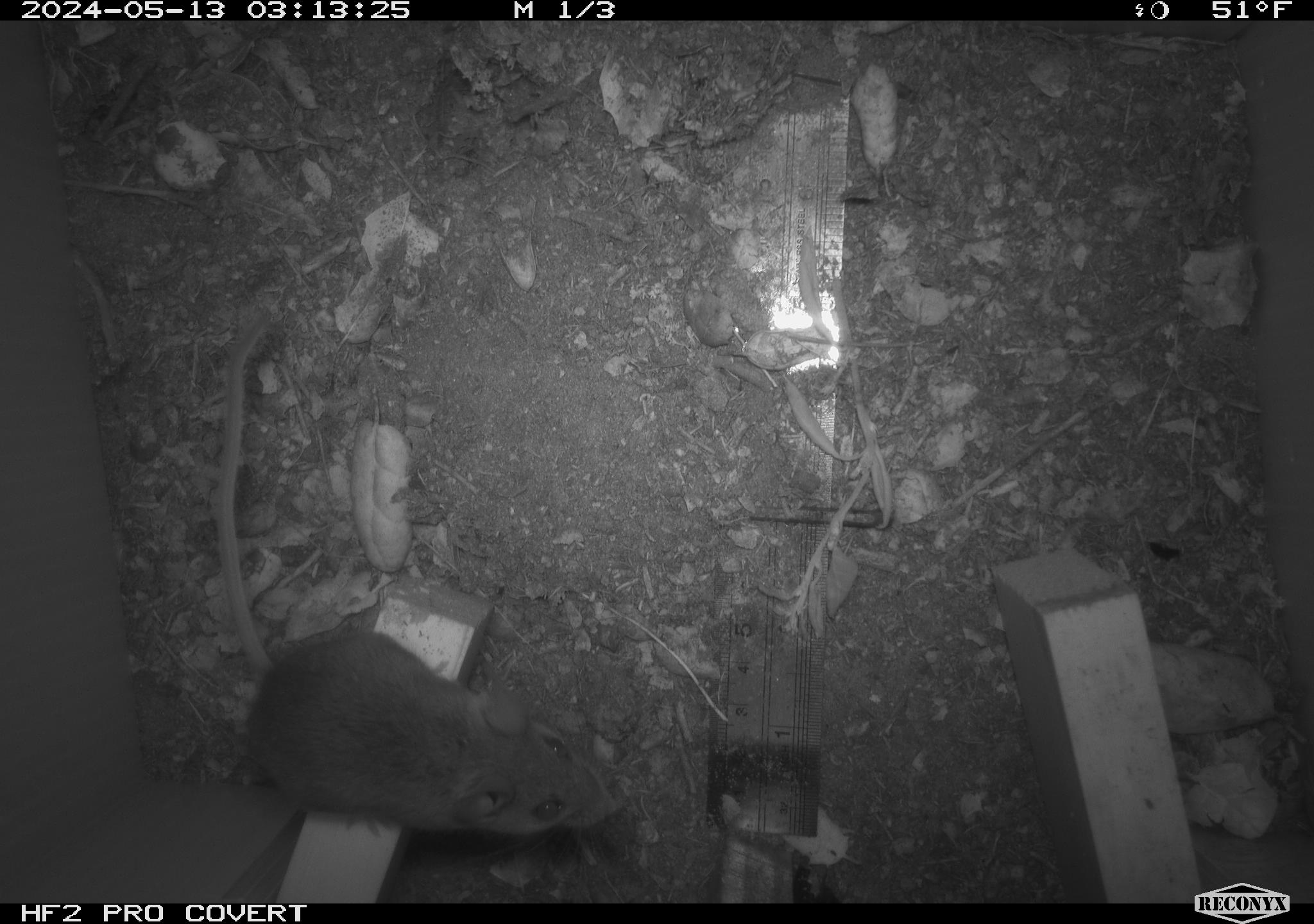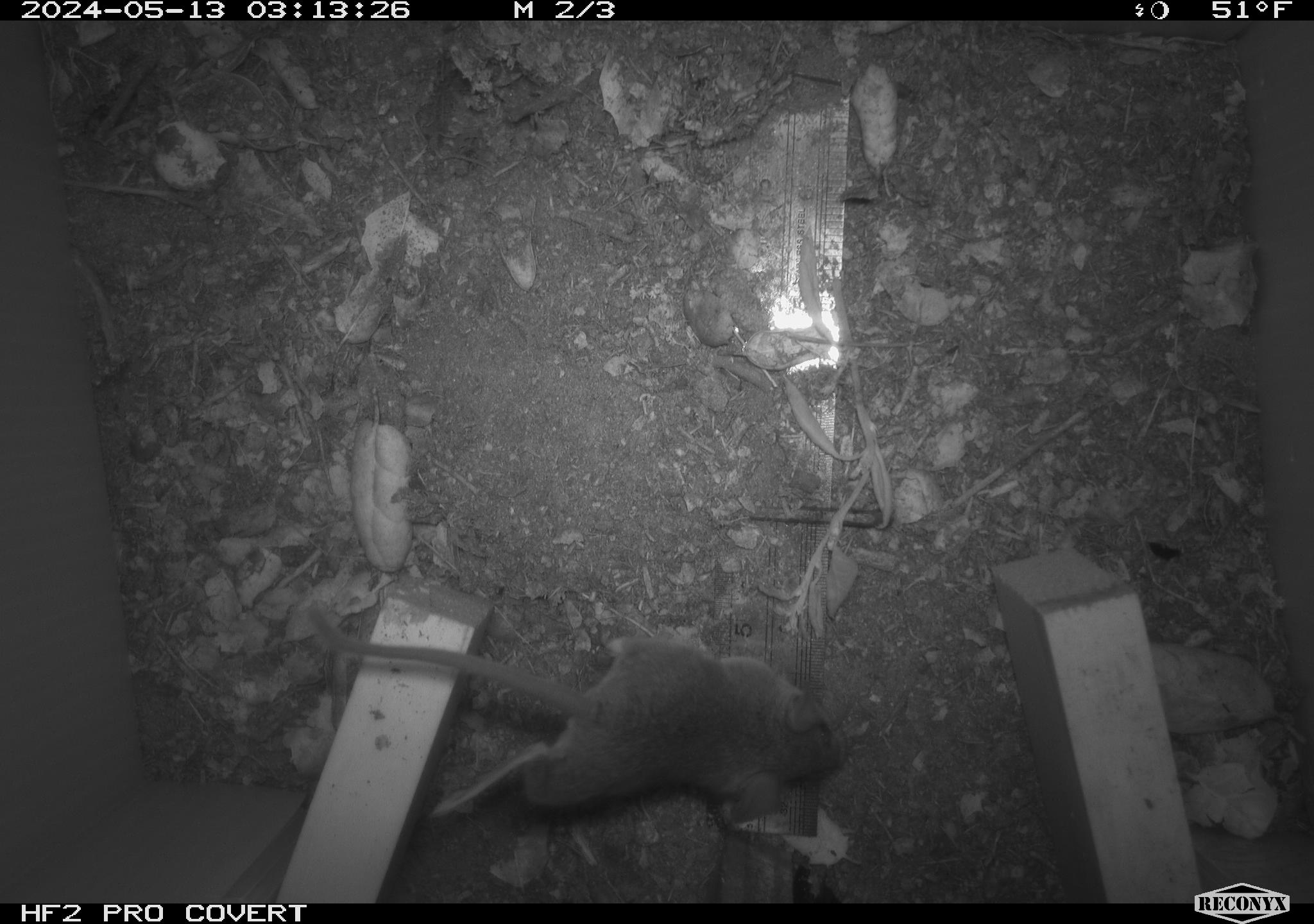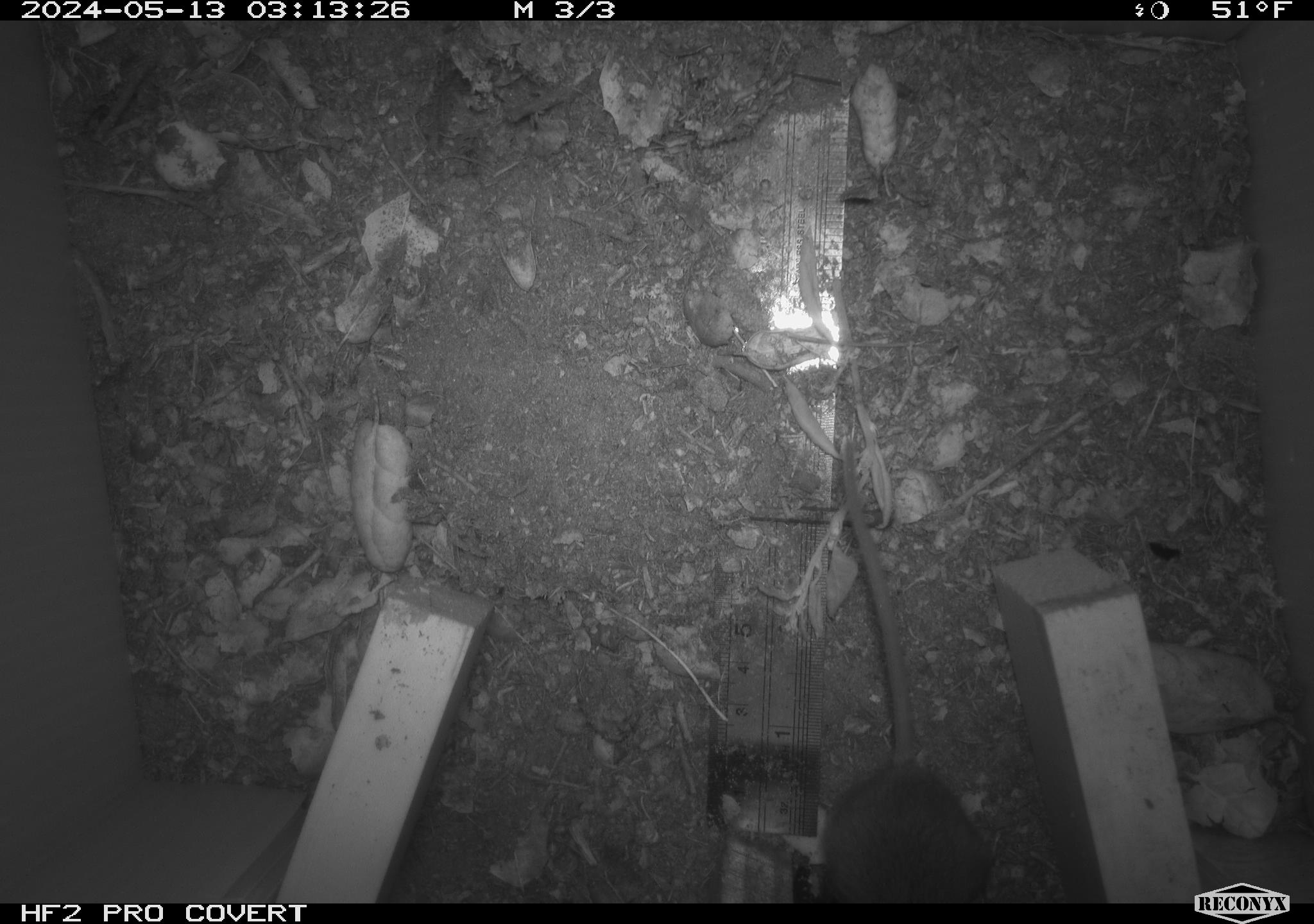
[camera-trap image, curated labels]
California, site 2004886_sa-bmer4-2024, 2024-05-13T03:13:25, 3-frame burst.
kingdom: Animalia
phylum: Chordata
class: Mammalia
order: Rodentia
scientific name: Rodentia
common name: mouse species